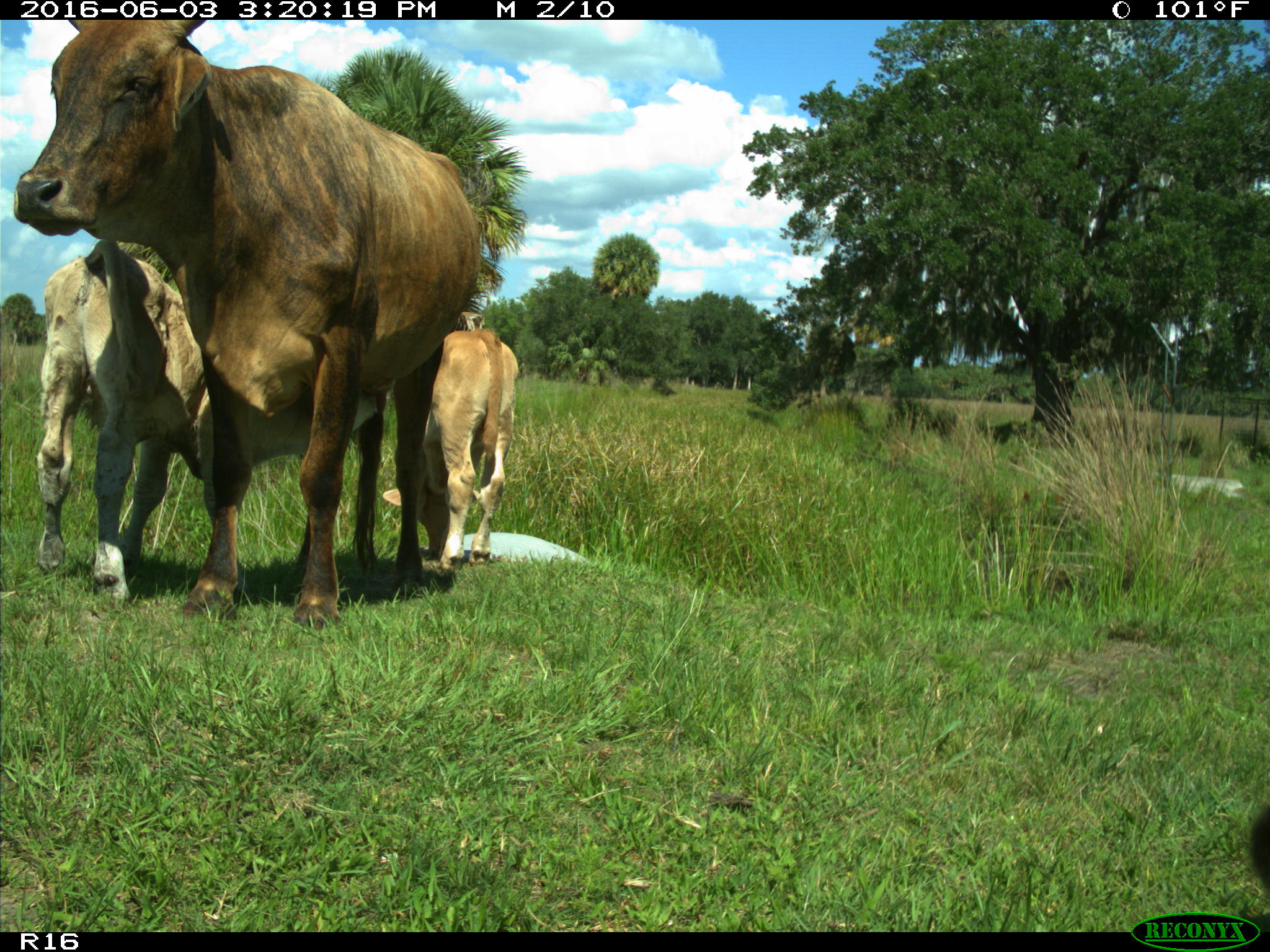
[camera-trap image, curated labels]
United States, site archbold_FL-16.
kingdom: Animalia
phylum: Chordata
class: Mammalia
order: Artiodactyla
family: Bovidae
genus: Bos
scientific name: Bos taurus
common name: domestic cow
Bos taurus (domestic cow).